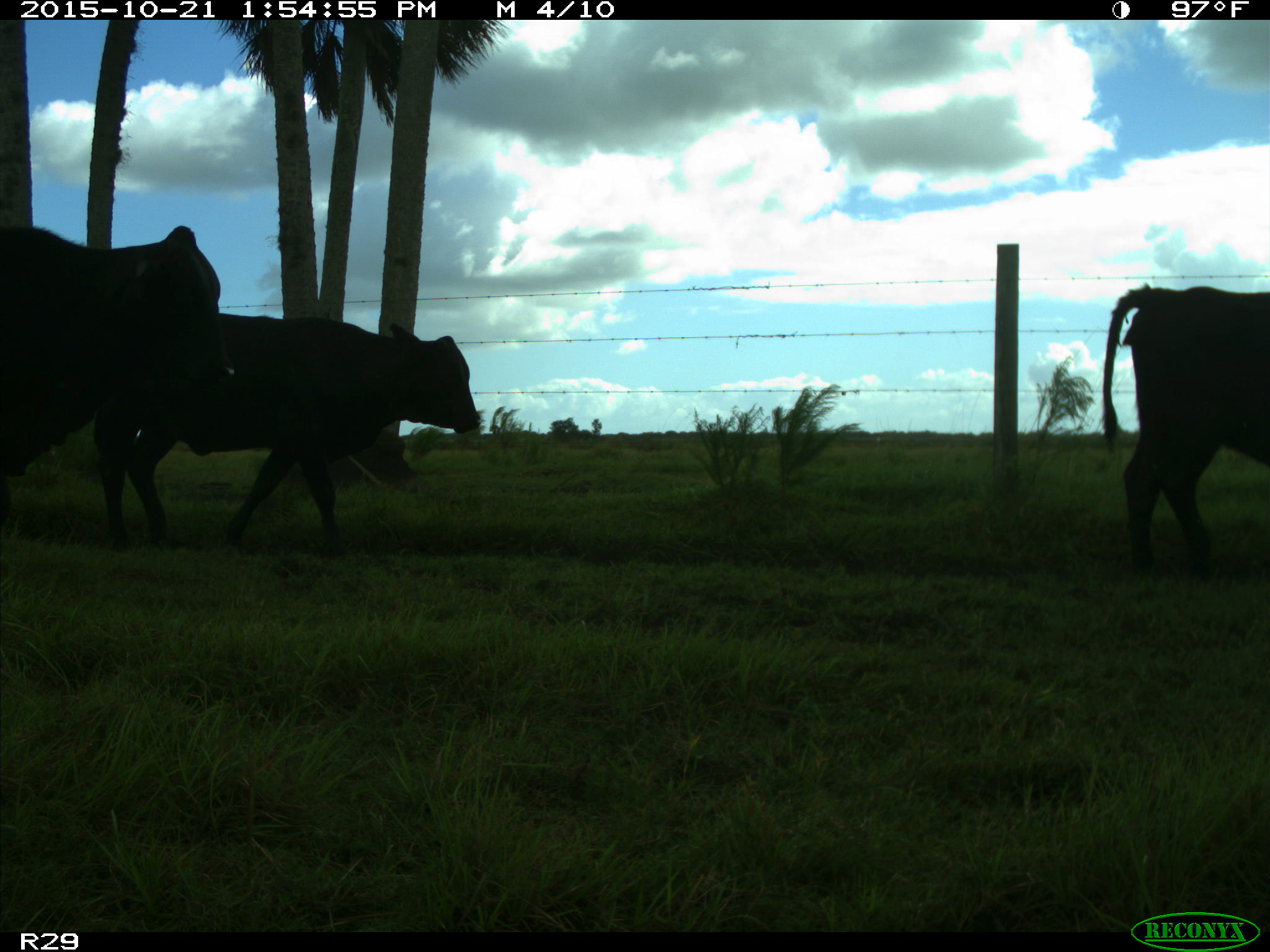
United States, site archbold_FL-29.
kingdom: Animalia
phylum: Chordata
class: Mammalia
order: Artiodactyla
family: Bovidae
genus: Bos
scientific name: Bos taurus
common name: domestic cow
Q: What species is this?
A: Bos taurus (domestic cow).